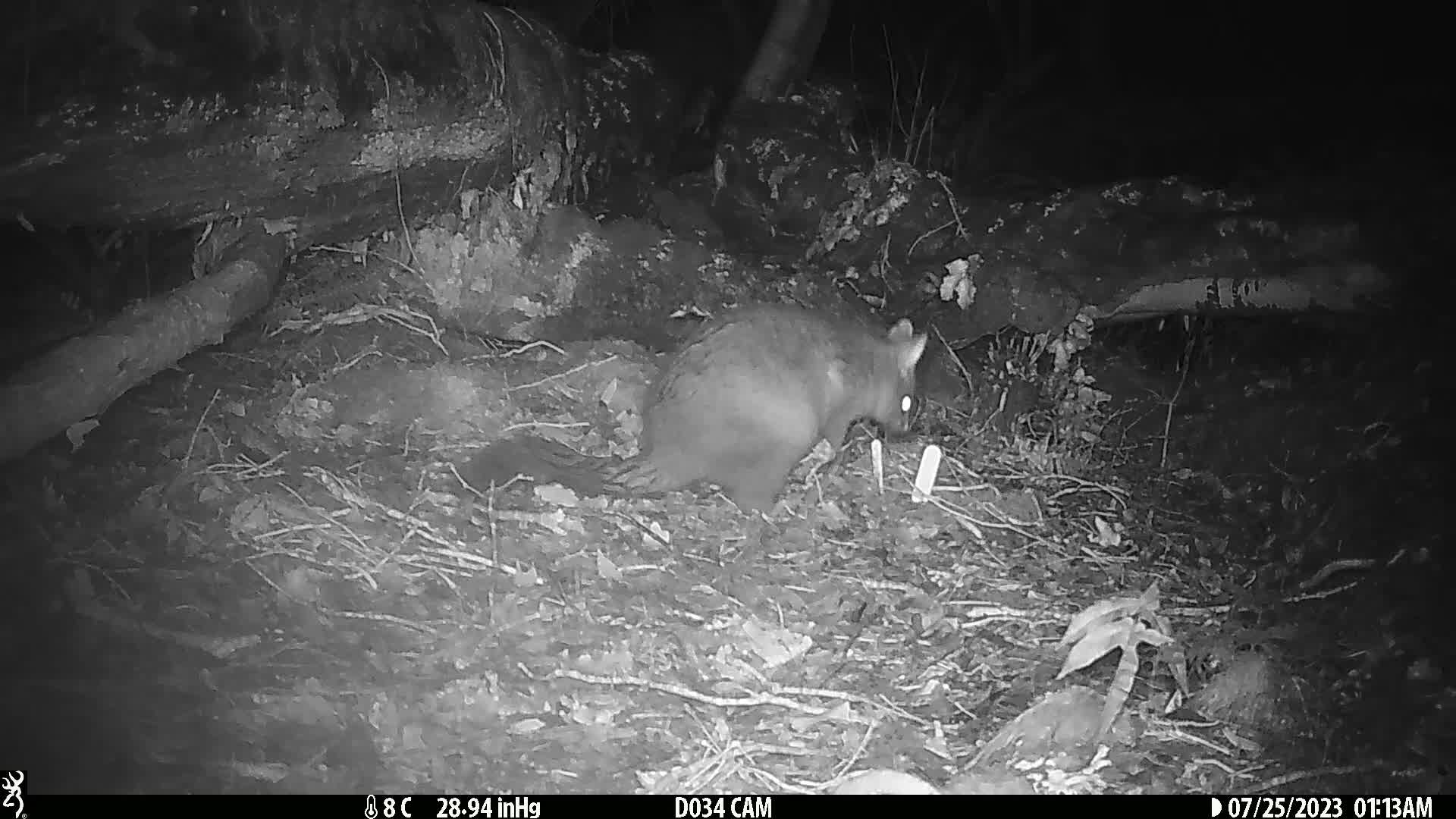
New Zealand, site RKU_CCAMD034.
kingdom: Animalia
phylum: Chordata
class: Mammalia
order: Diprotodontia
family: Phalangeridae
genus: Trichosurus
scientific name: Trichosurus vulpecula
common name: common brushtail possum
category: possum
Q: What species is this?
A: Possum (common brushtail possum) (Trichosurus vulpecula).